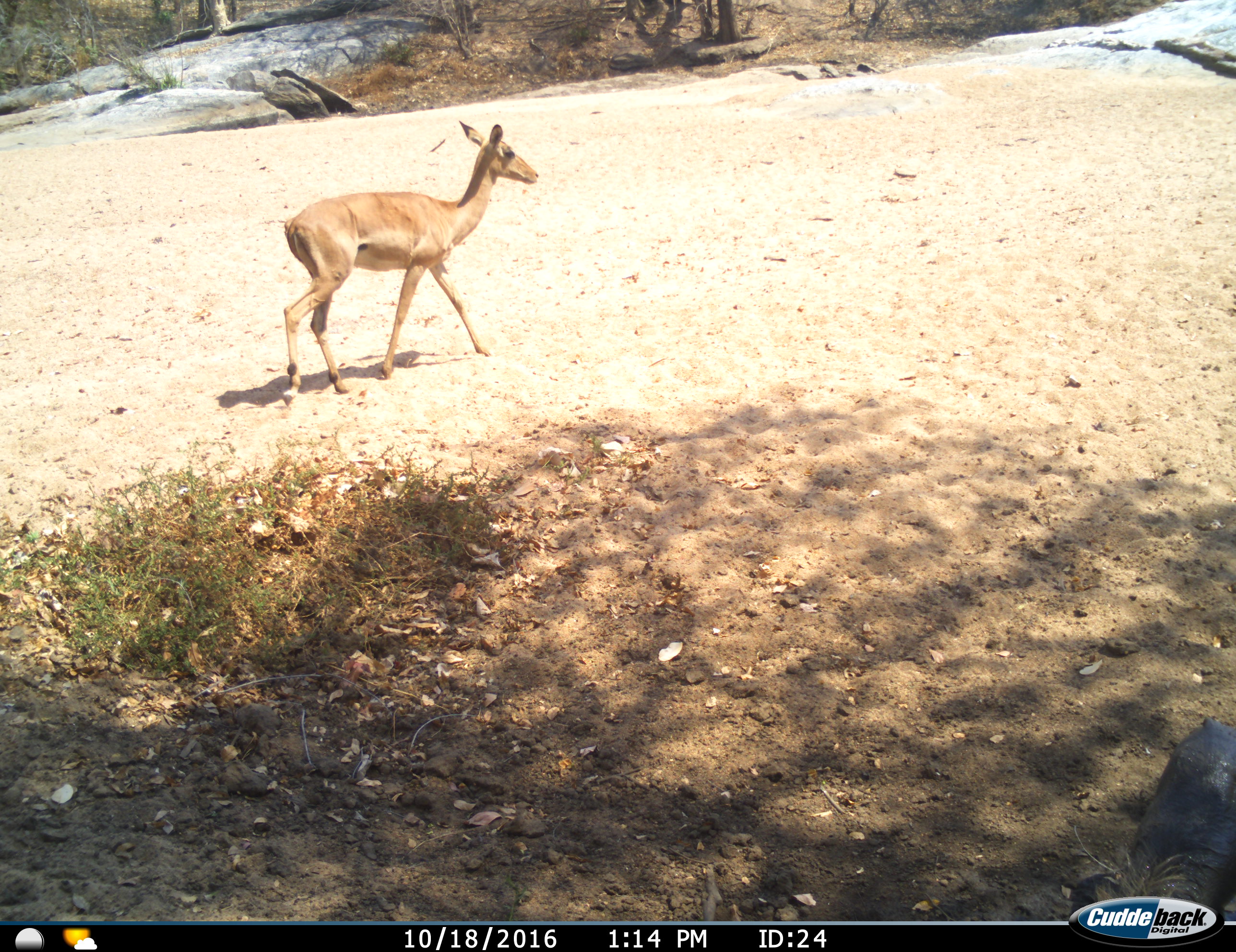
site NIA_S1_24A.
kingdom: Animalia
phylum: Chordata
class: Mammalia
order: Artiodactyla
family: Bovidae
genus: Aepyceros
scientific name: Aepyceros melampus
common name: impala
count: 1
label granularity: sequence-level